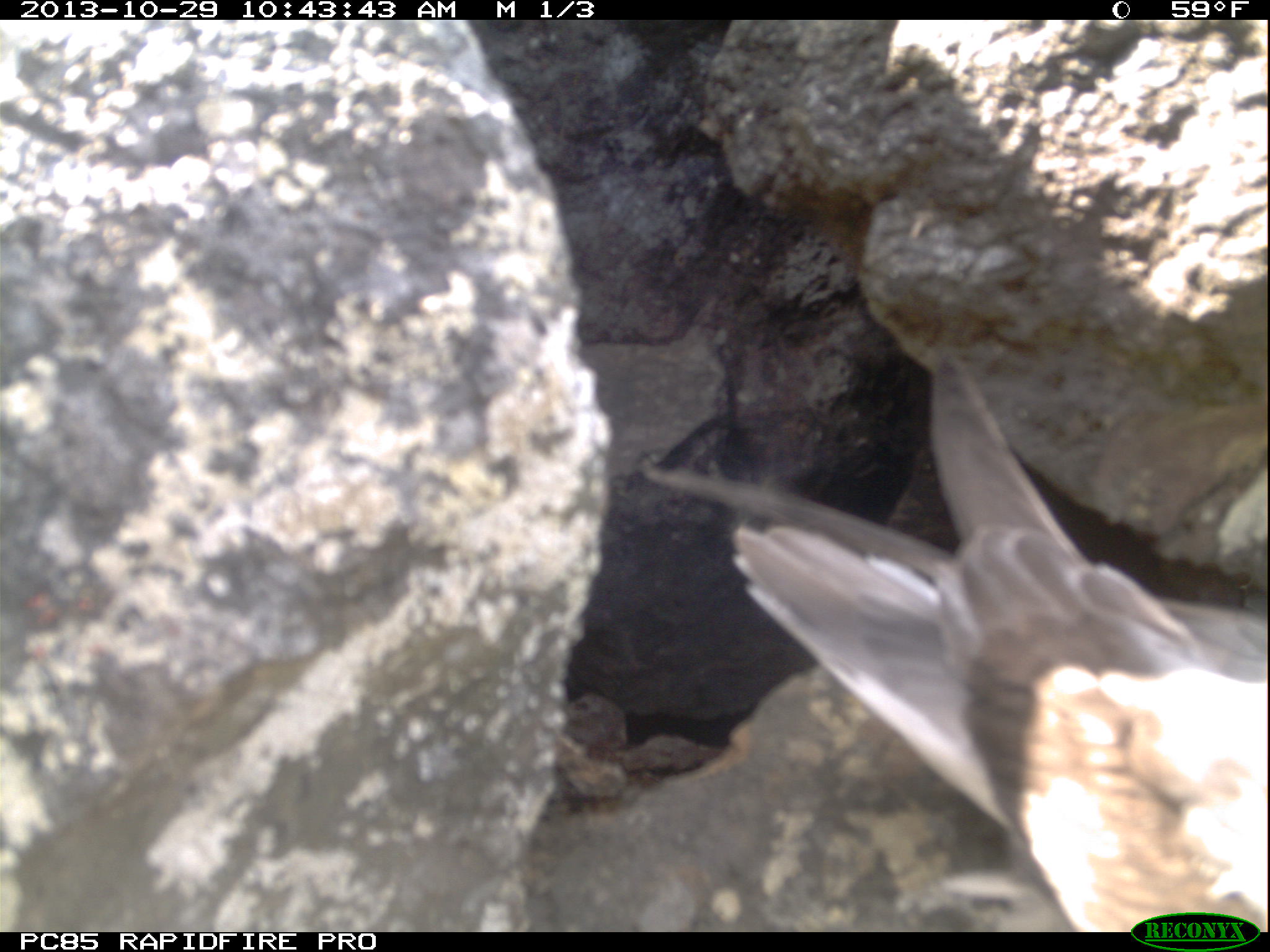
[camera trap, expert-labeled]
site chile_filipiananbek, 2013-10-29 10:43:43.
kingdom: Animalia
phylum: Chordata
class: Aves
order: Procellariiformes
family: Procellariidae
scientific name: Procellariidae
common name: petrel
Petrel (Procellariidae).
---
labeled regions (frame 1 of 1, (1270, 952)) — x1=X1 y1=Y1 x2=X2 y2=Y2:
petrel: x1=642 y1=348 x2=1258 y2=908